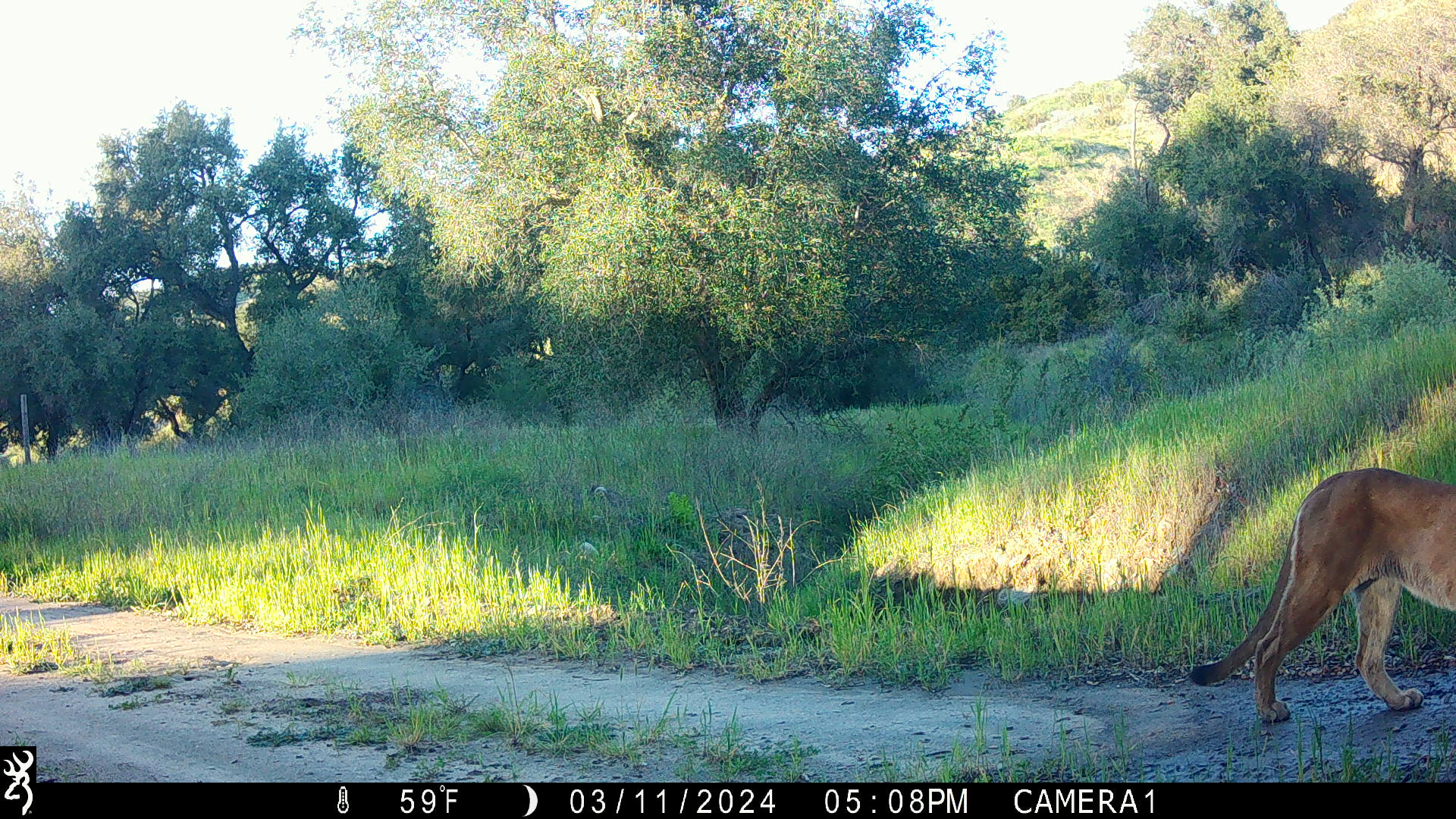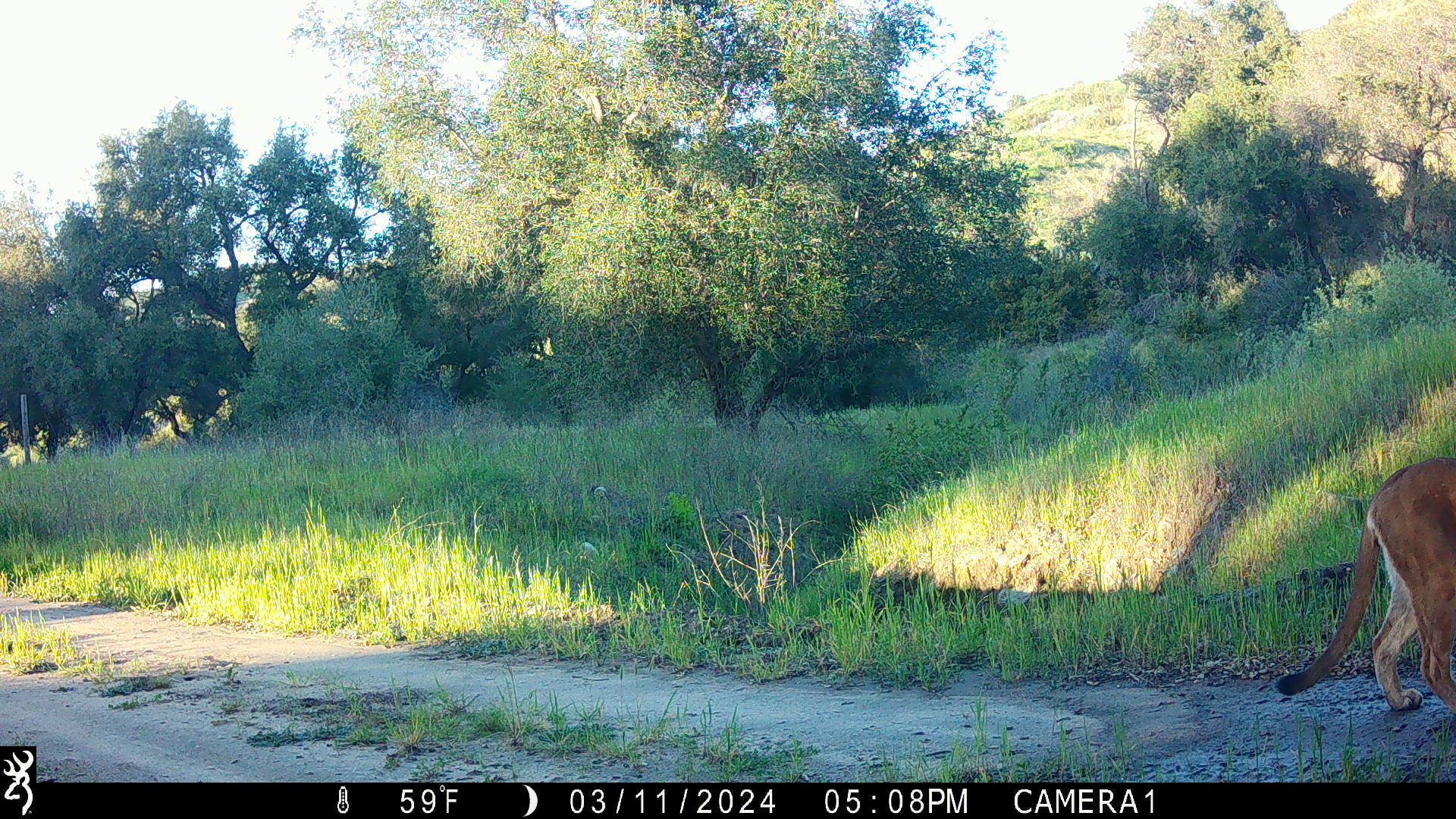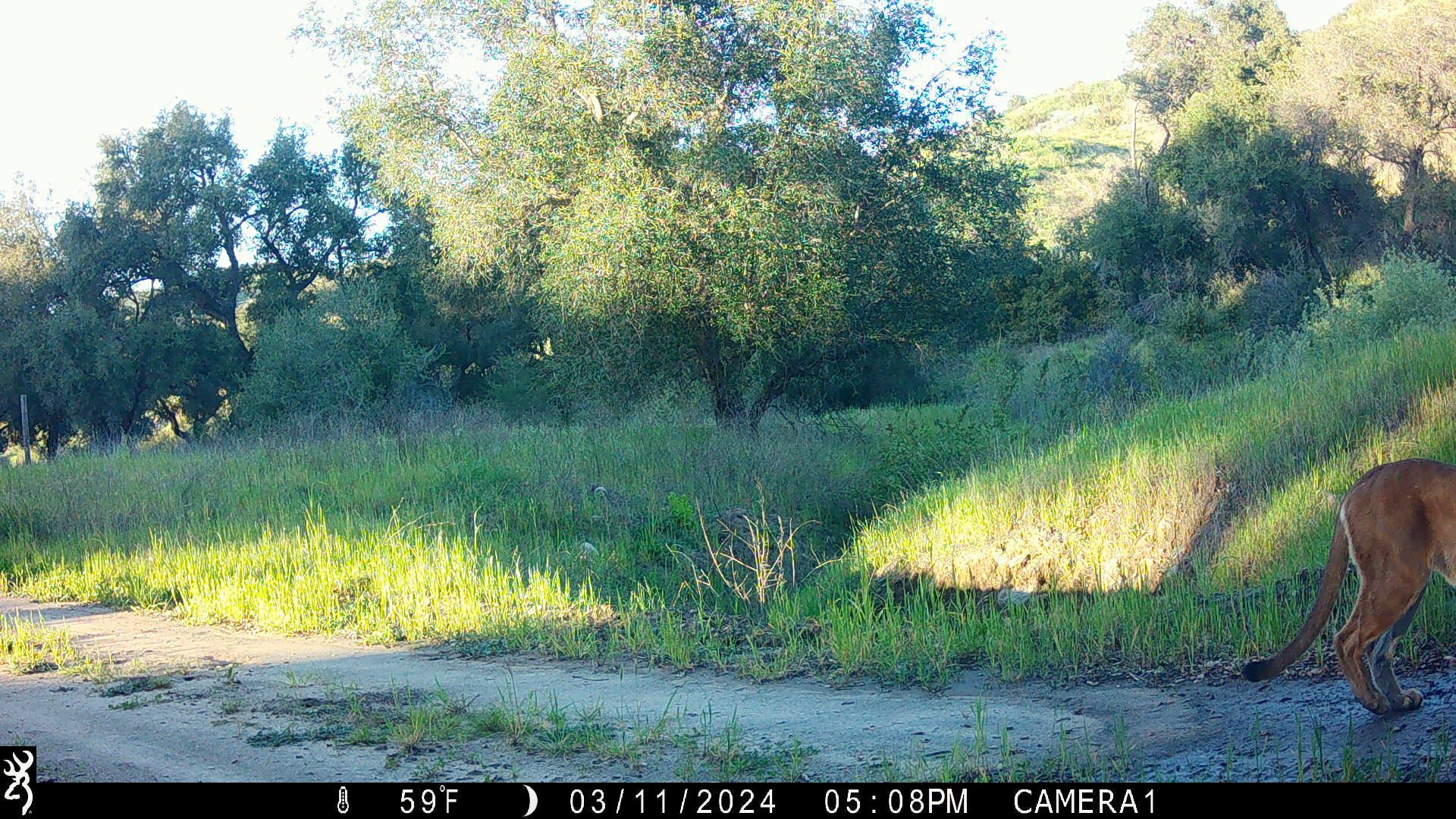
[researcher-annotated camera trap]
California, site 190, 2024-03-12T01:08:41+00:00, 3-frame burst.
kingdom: Animalia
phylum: Chordata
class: Mammalia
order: Carnivora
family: Felidae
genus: Puma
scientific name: Puma concolor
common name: puma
Puma (Puma concolor).